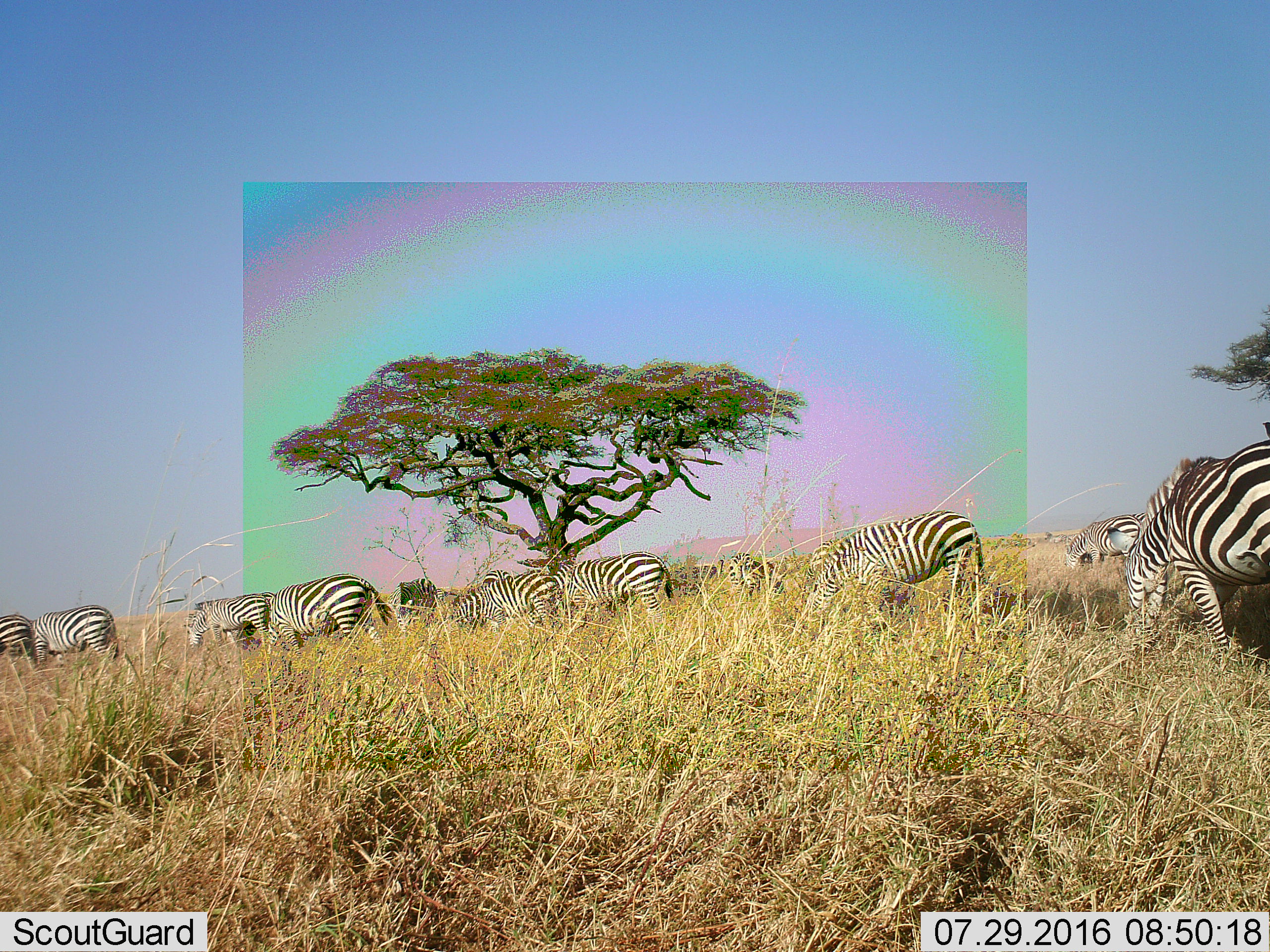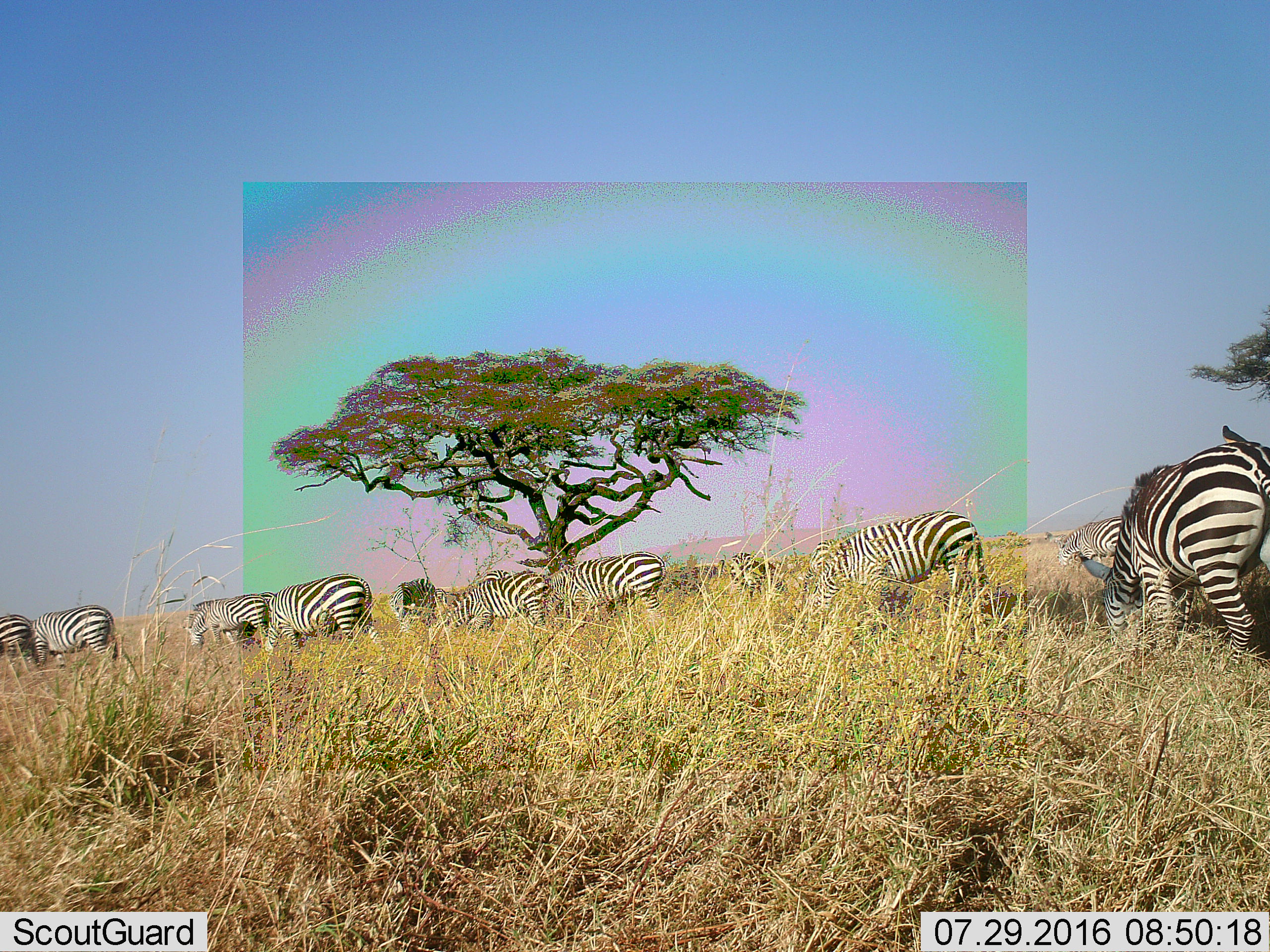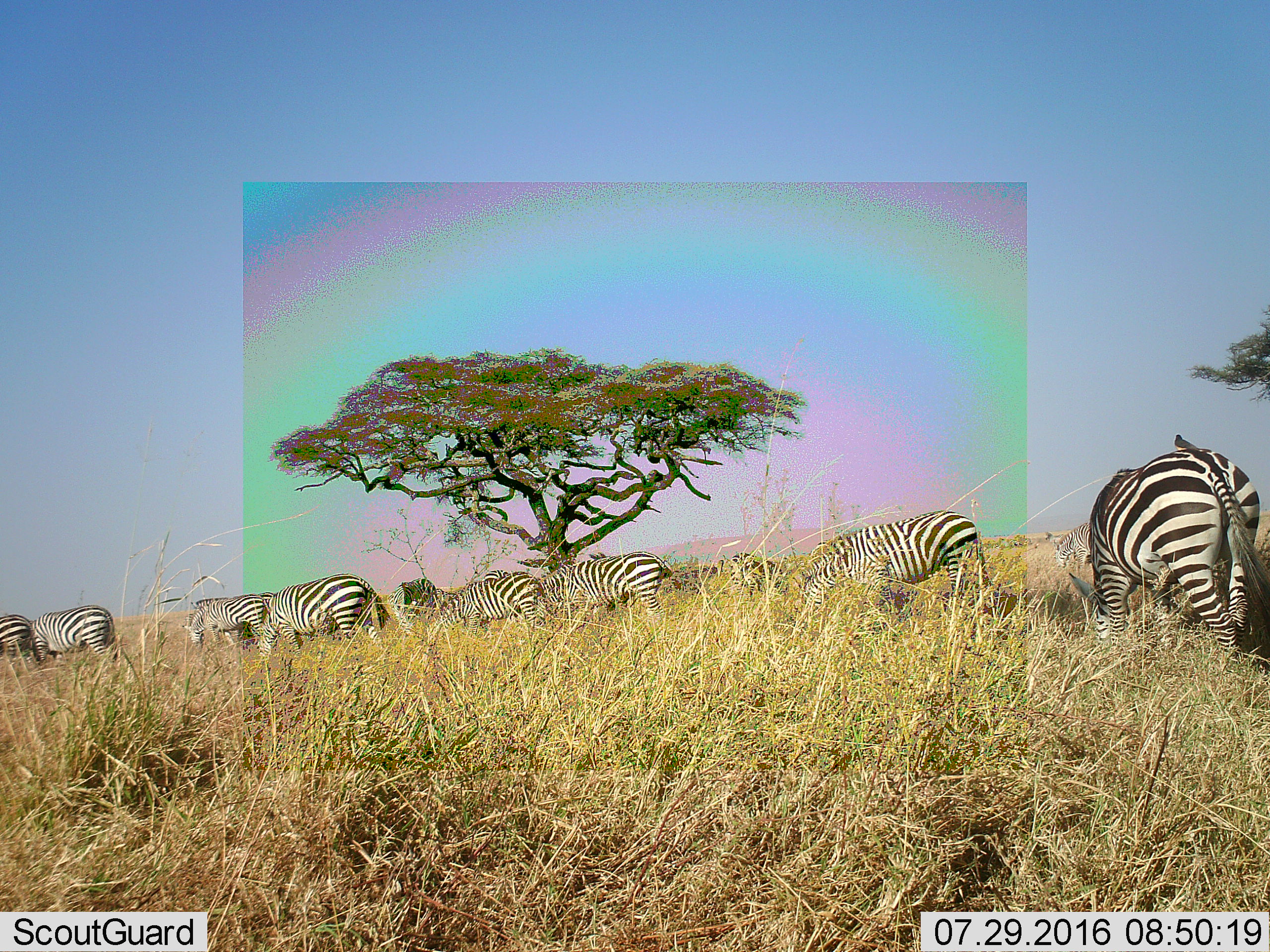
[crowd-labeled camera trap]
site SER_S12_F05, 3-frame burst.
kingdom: Animalia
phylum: Chordata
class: Mammalia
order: Perissodactyla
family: Equidae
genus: Equus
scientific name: Equus quagga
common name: plains zebra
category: zebraplains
Zebraplains (plains zebra) (Equus quagga), count 11-50. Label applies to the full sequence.